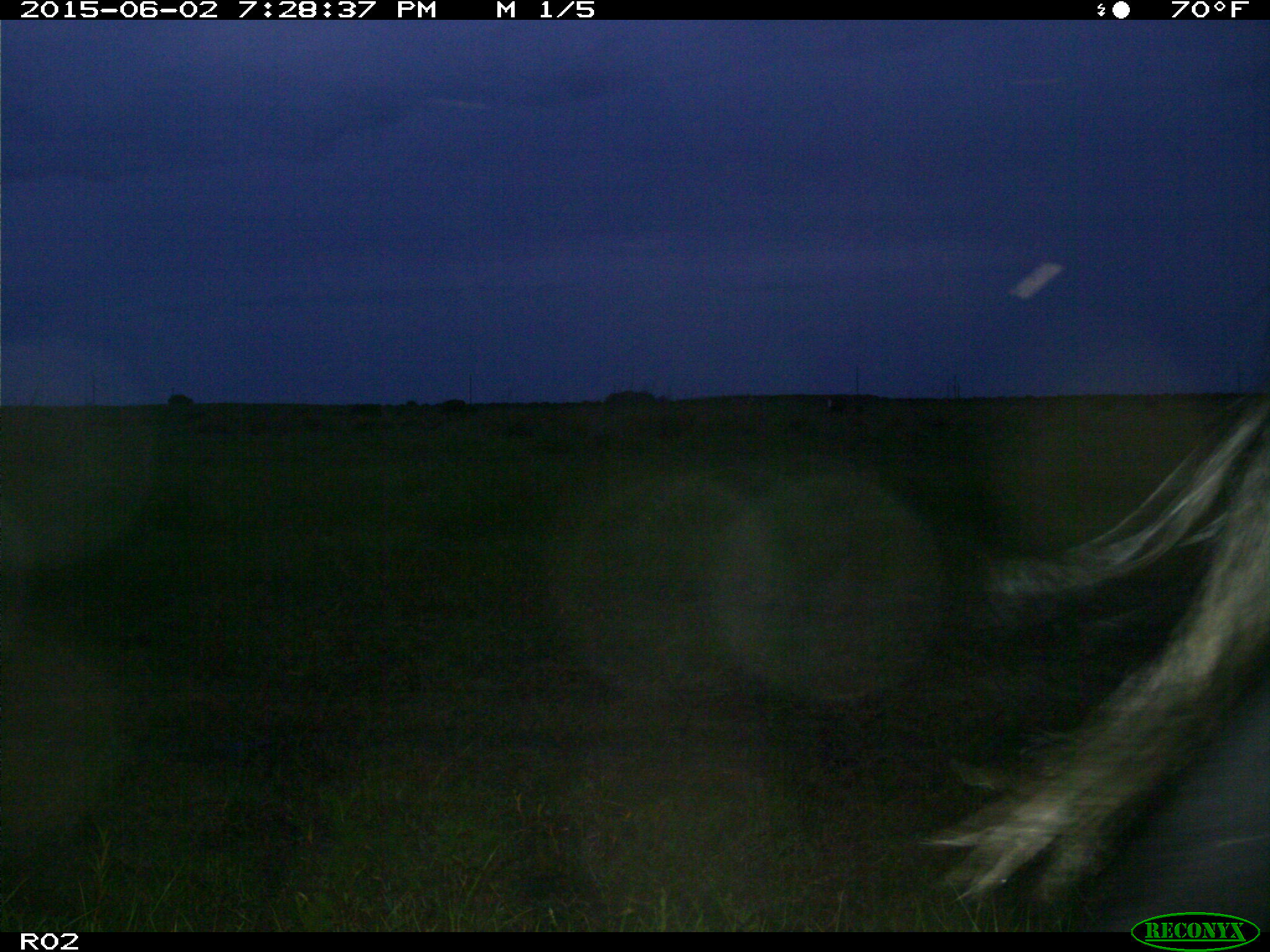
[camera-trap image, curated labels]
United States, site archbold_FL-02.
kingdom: Animalia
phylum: Chordata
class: Mammalia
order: Artiodactyla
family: Bovidae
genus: Bos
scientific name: Bos taurus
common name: domestic cow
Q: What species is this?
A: Bos taurus (domestic cow).